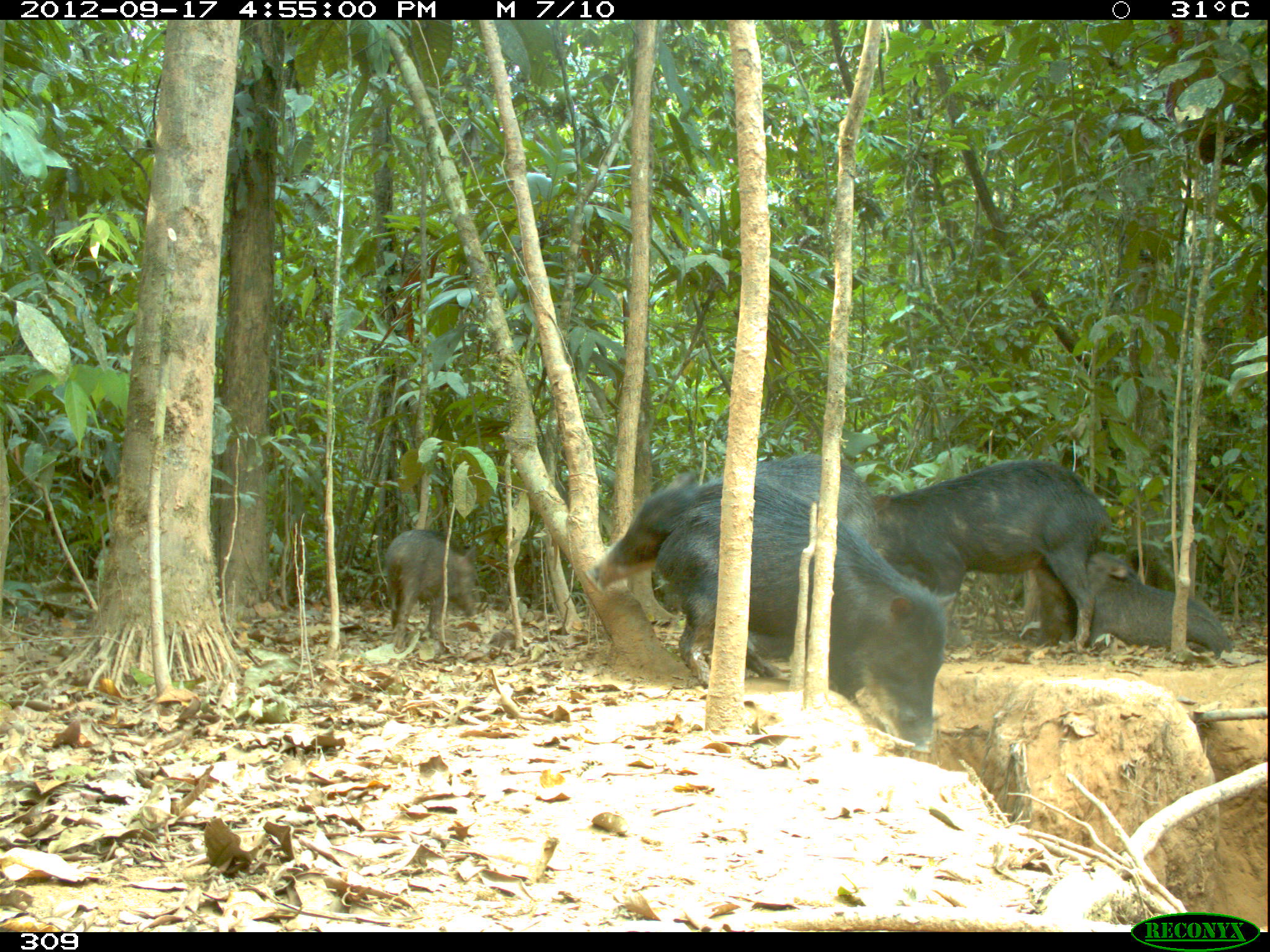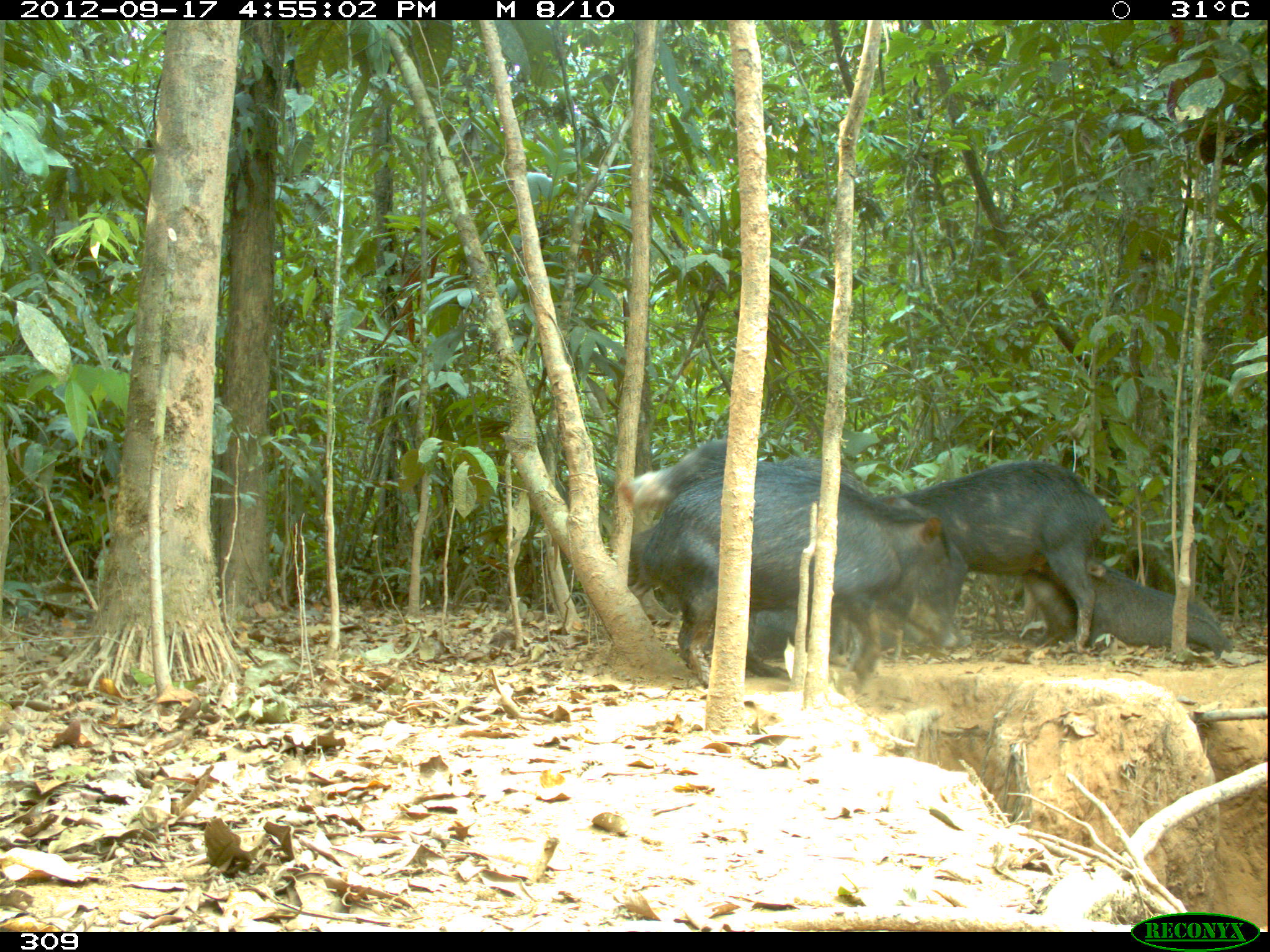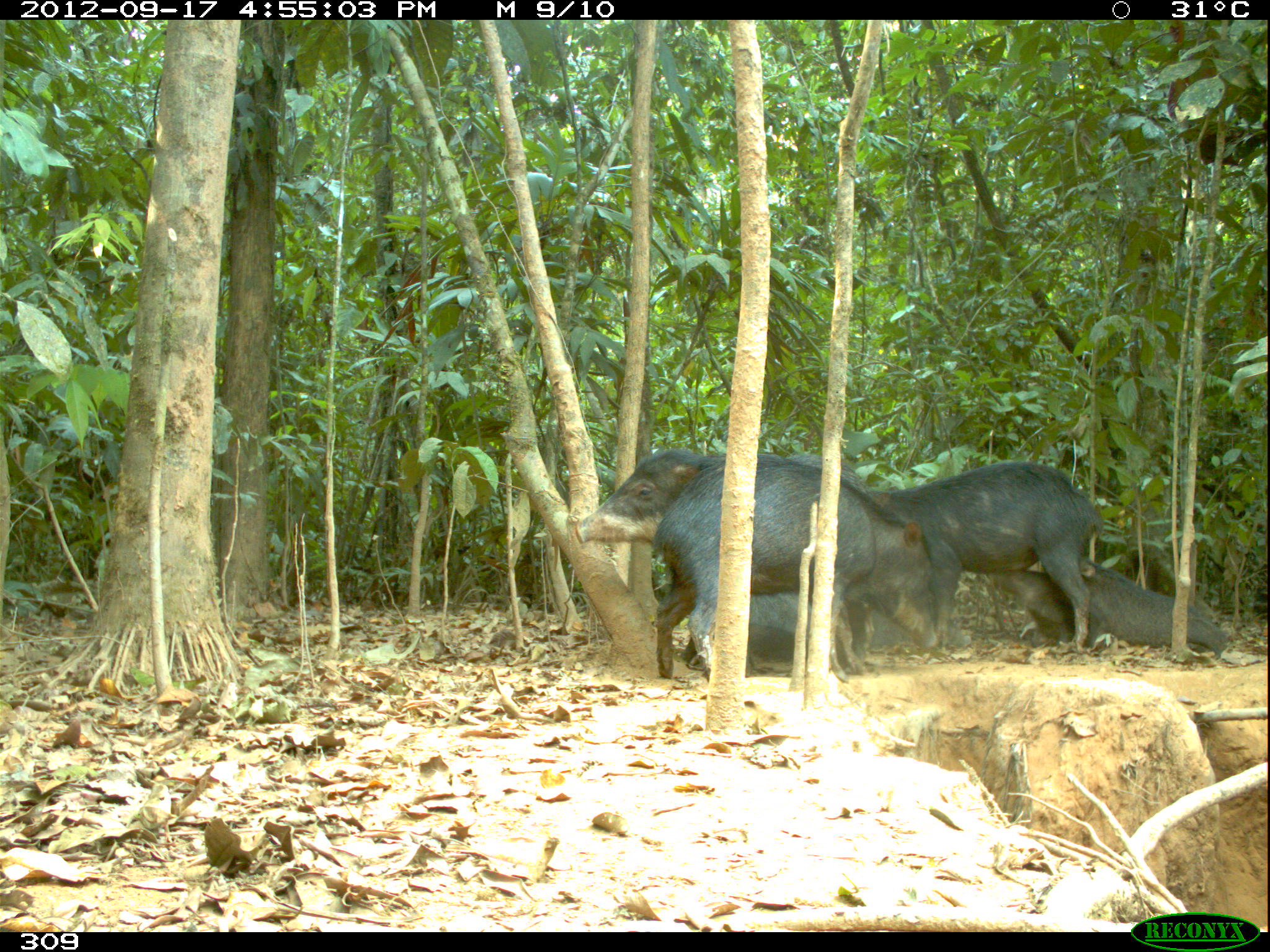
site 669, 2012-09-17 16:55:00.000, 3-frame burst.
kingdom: Animalia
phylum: Chordata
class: Mammalia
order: Artiodactyla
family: Tayassuidae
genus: Tayassu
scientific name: Tayassu pecari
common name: white-lipped peccary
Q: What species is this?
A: Tayassu pecari (white-lipped peccary).